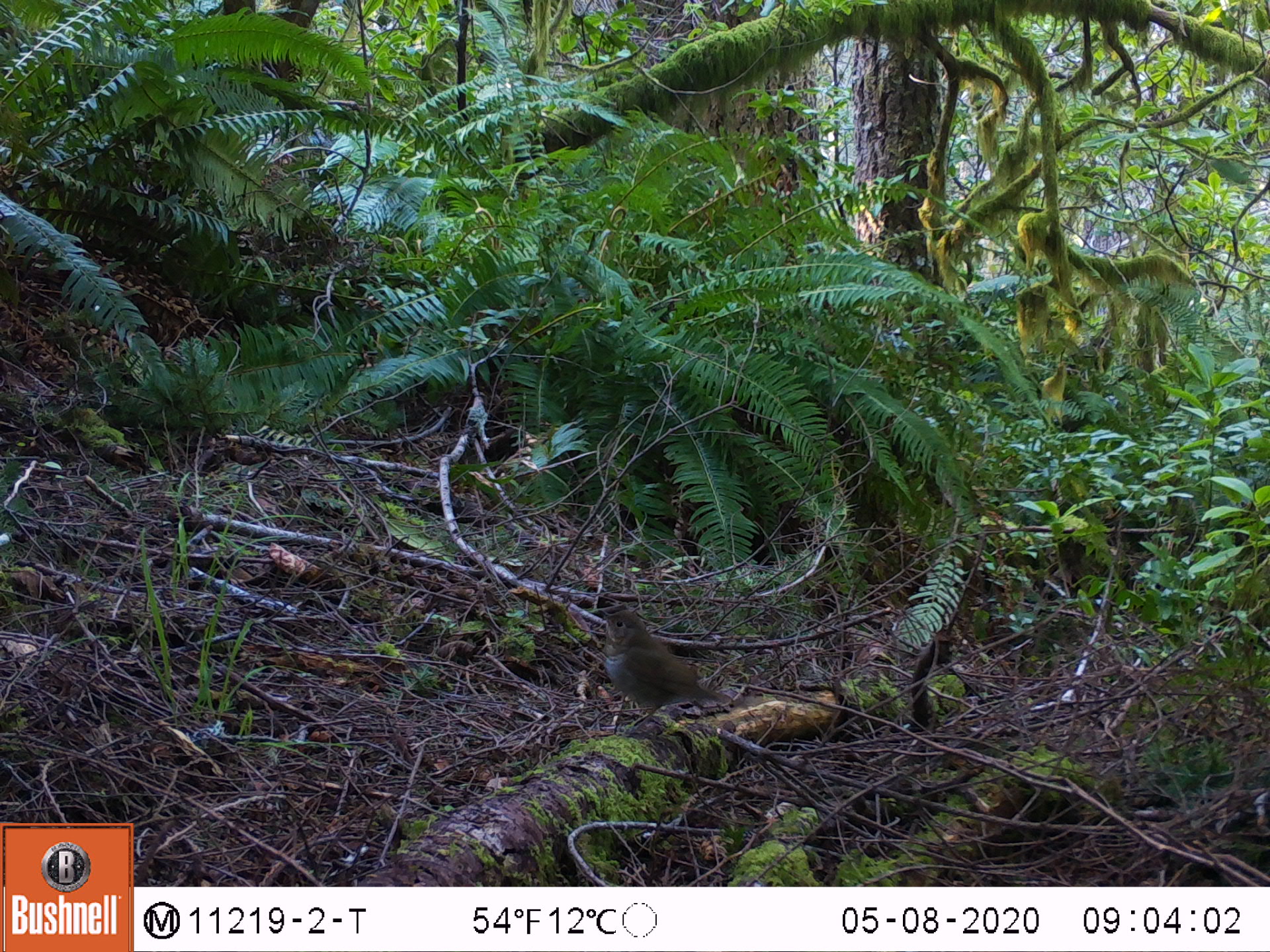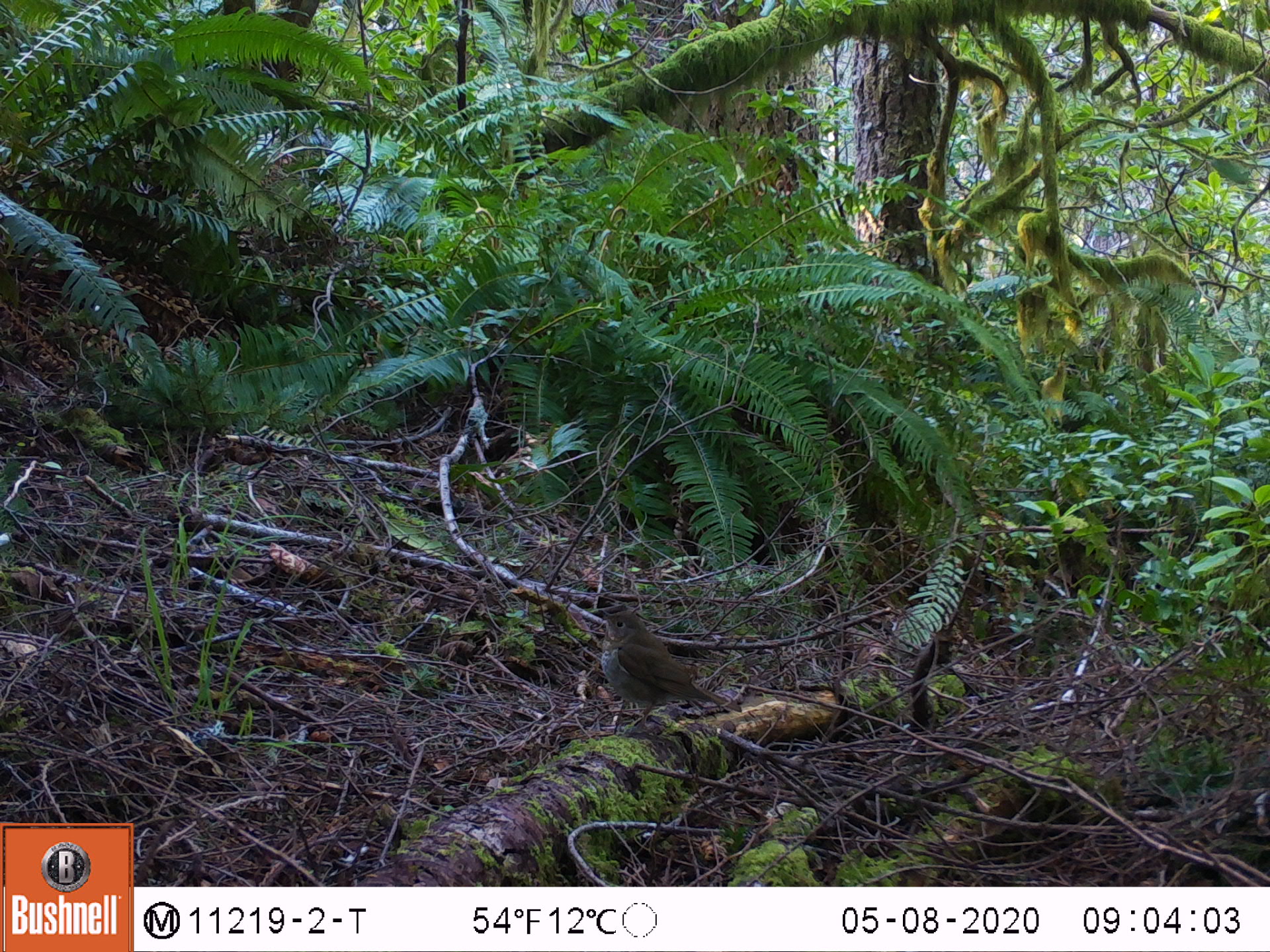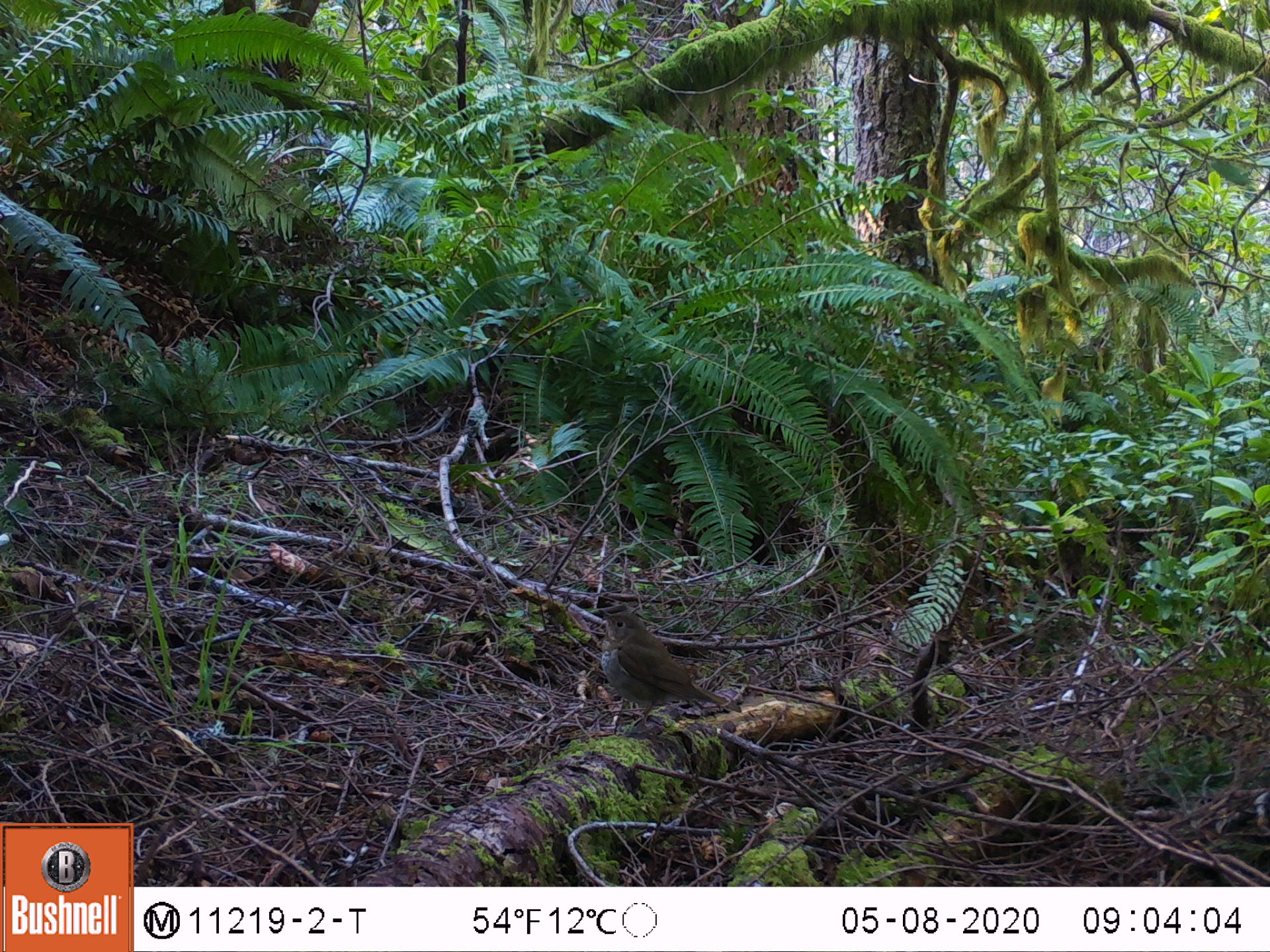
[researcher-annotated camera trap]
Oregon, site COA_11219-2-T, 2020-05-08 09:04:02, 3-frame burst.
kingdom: Animalia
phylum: Chordata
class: Aves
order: Passeriformes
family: Turdidae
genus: Catharus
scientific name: Catharus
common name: brown thrushes and nightingale-thrushes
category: catharus species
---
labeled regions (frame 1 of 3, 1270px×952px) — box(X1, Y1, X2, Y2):
catharus species: box(590, 594, 753, 743)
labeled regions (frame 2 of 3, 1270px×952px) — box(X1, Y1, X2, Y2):
catharus species: box(585, 602, 753, 748)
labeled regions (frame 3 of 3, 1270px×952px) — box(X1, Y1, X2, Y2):
catharus species: box(590, 599, 746, 750)